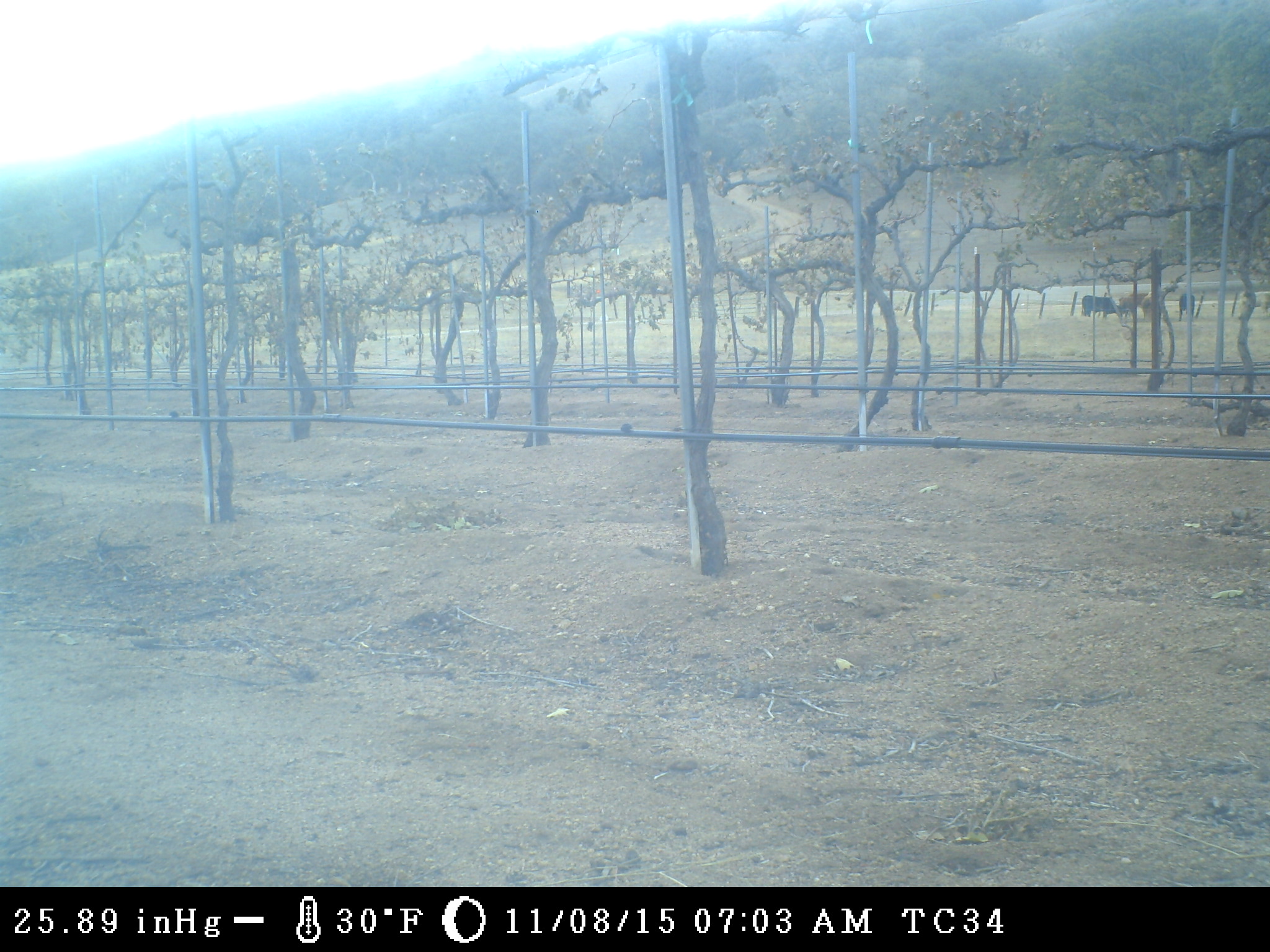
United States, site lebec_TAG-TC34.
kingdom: Animalia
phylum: Chordata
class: Mammalia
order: Artiodactyla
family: Bovidae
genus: Bos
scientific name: Bos taurus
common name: domestic cow